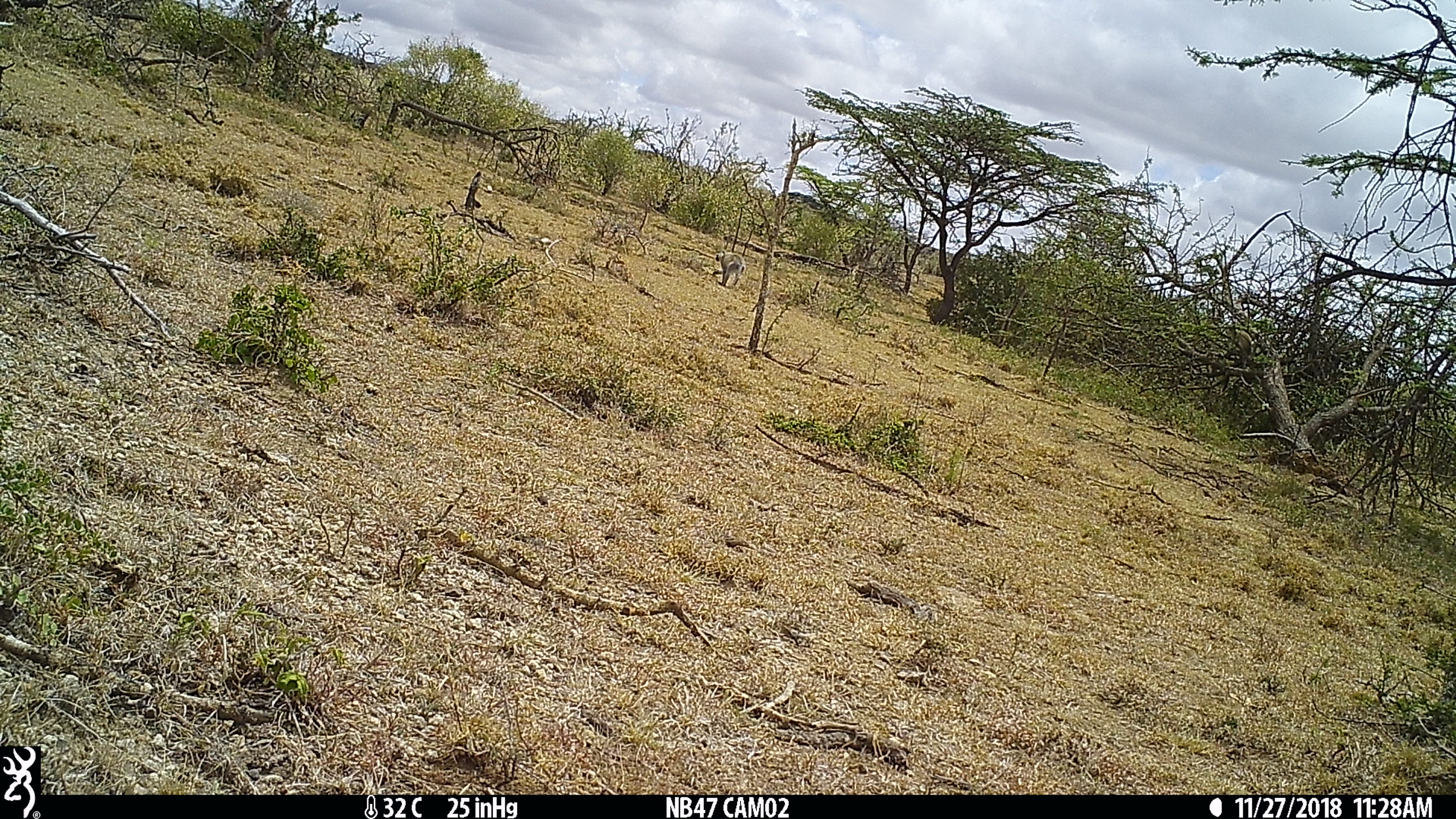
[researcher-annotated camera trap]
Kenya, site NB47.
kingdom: Animalia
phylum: Chordata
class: Mammalia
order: Primates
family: Cercopithecidae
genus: Chlorocebus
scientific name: Chlorocebus pygerythrus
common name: vervet monkey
Vervet monkey (Chlorocebus pygerythrus).